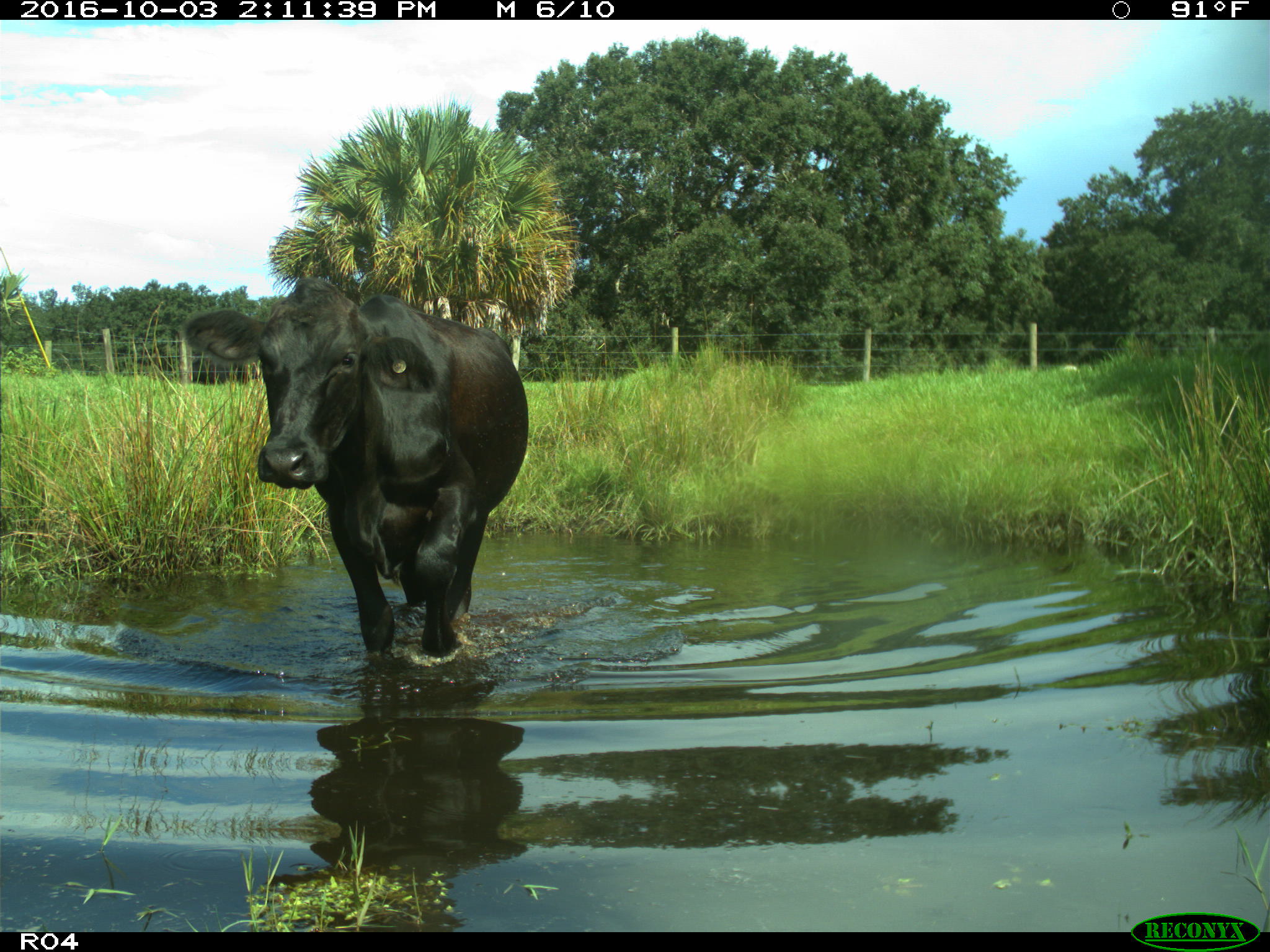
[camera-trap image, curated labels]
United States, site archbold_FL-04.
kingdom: Animalia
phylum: Chordata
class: Mammalia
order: Artiodactyla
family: Bovidae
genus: Bos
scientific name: Bos taurus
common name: domestic cow